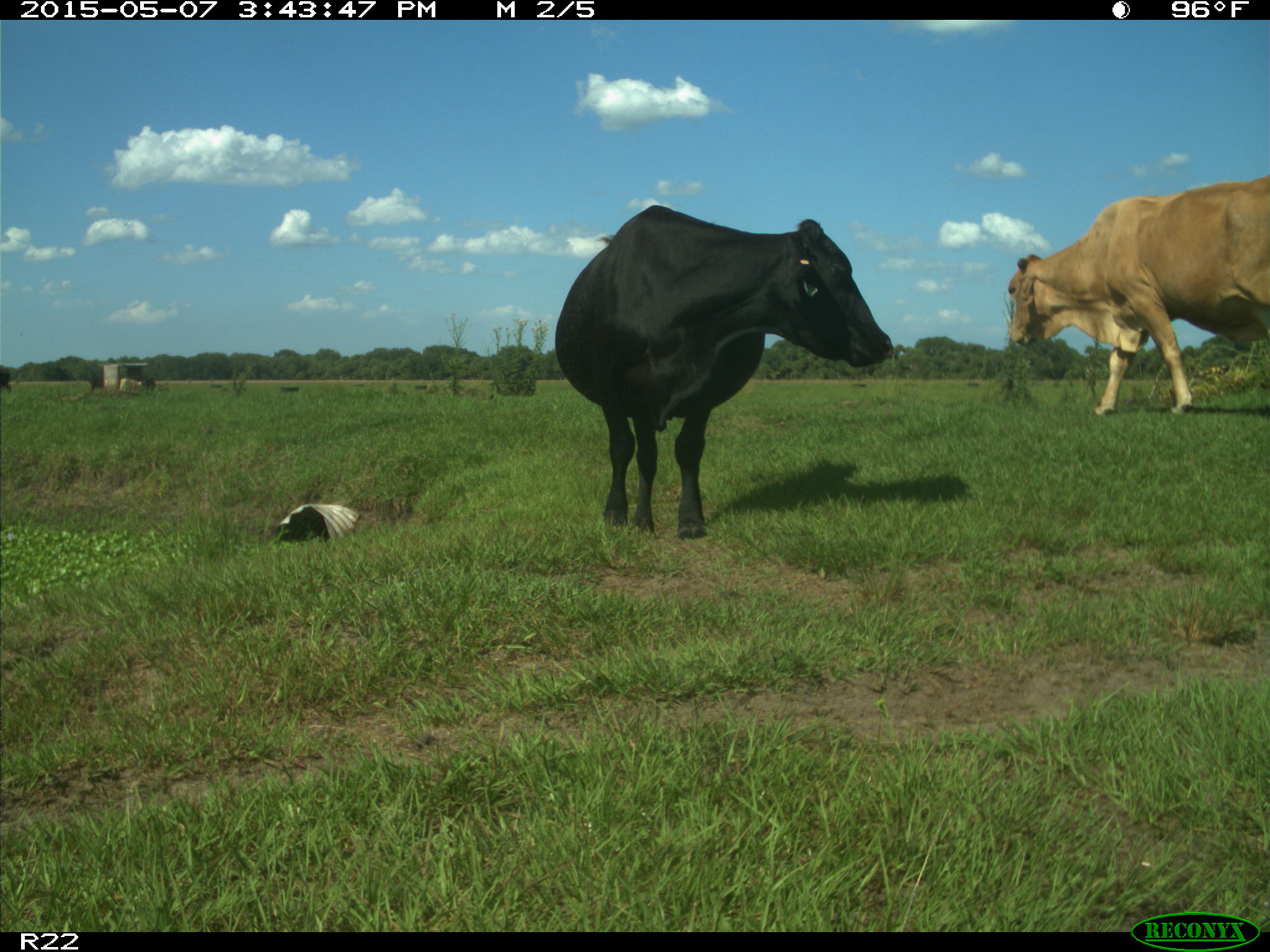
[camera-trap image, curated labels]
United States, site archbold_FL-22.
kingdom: Animalia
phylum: Chordata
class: Mammalia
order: Artiodactyla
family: Bovidae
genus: Bos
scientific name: Bos taurus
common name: domestic cow